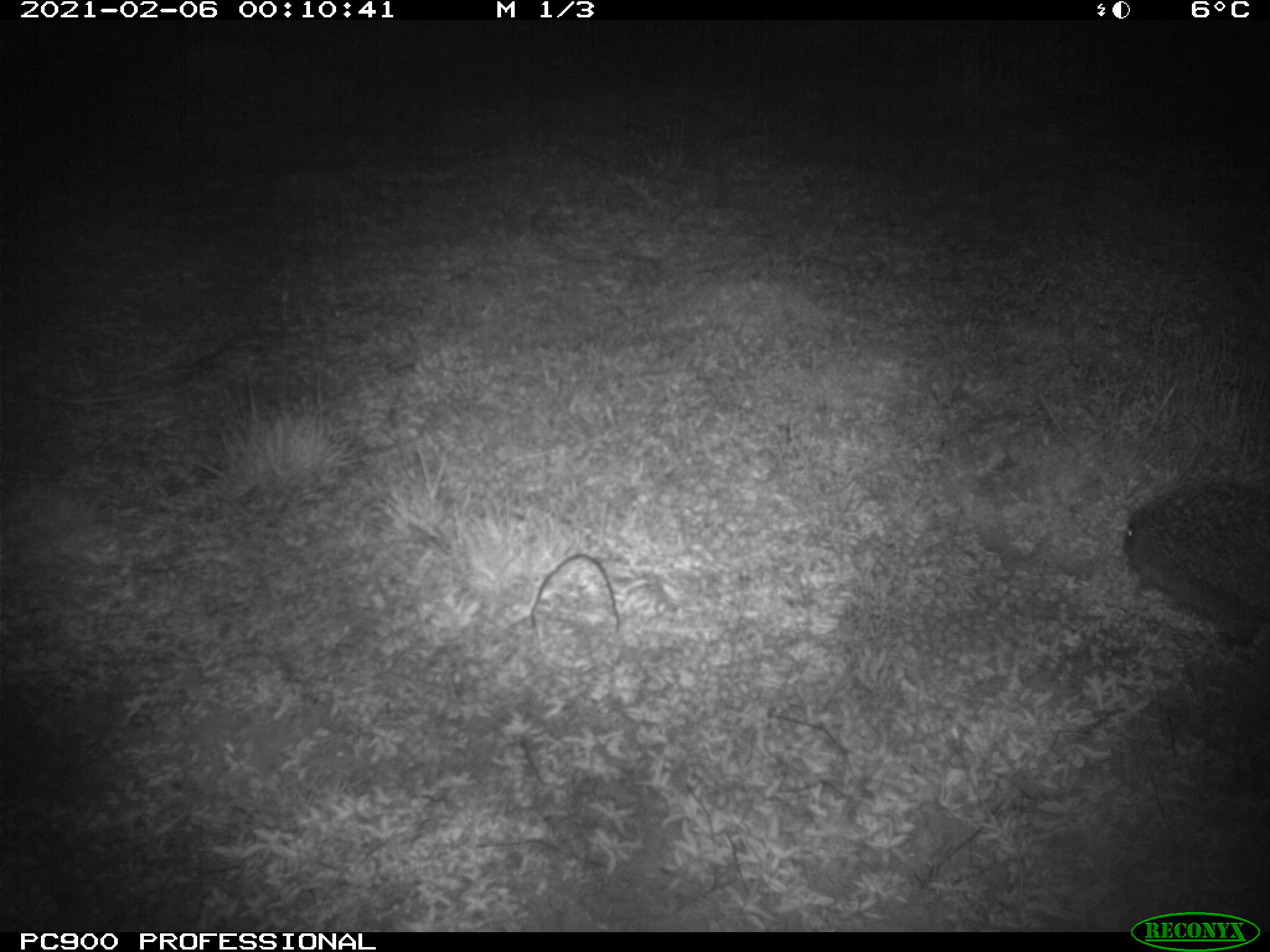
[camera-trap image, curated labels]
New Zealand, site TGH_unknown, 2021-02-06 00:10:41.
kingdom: Animalia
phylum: Chordata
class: Mammalia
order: Eulipotyphla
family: Erinaceidae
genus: Erinaceus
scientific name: Erinaceus europaeus europaeus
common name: european hedgehog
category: hedgehog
Hedgehog (european hedgehog) (Erinaceus europaeus europaeus).